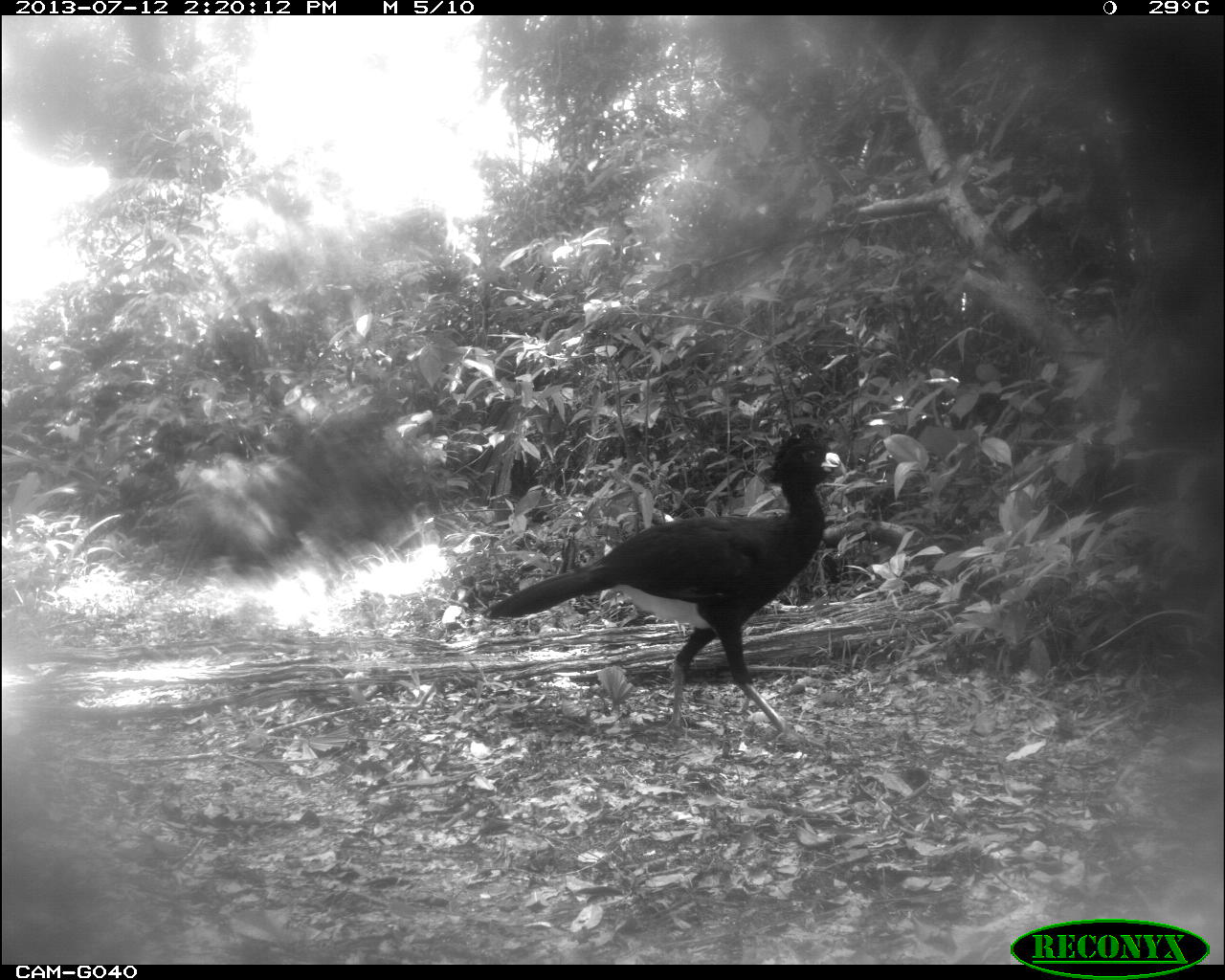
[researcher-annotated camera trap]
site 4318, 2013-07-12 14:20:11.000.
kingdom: Animalia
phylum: Chordata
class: Aves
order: Galliformes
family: Cracidae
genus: Crax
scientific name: Crax rubra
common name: great curassow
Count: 1.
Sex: male.